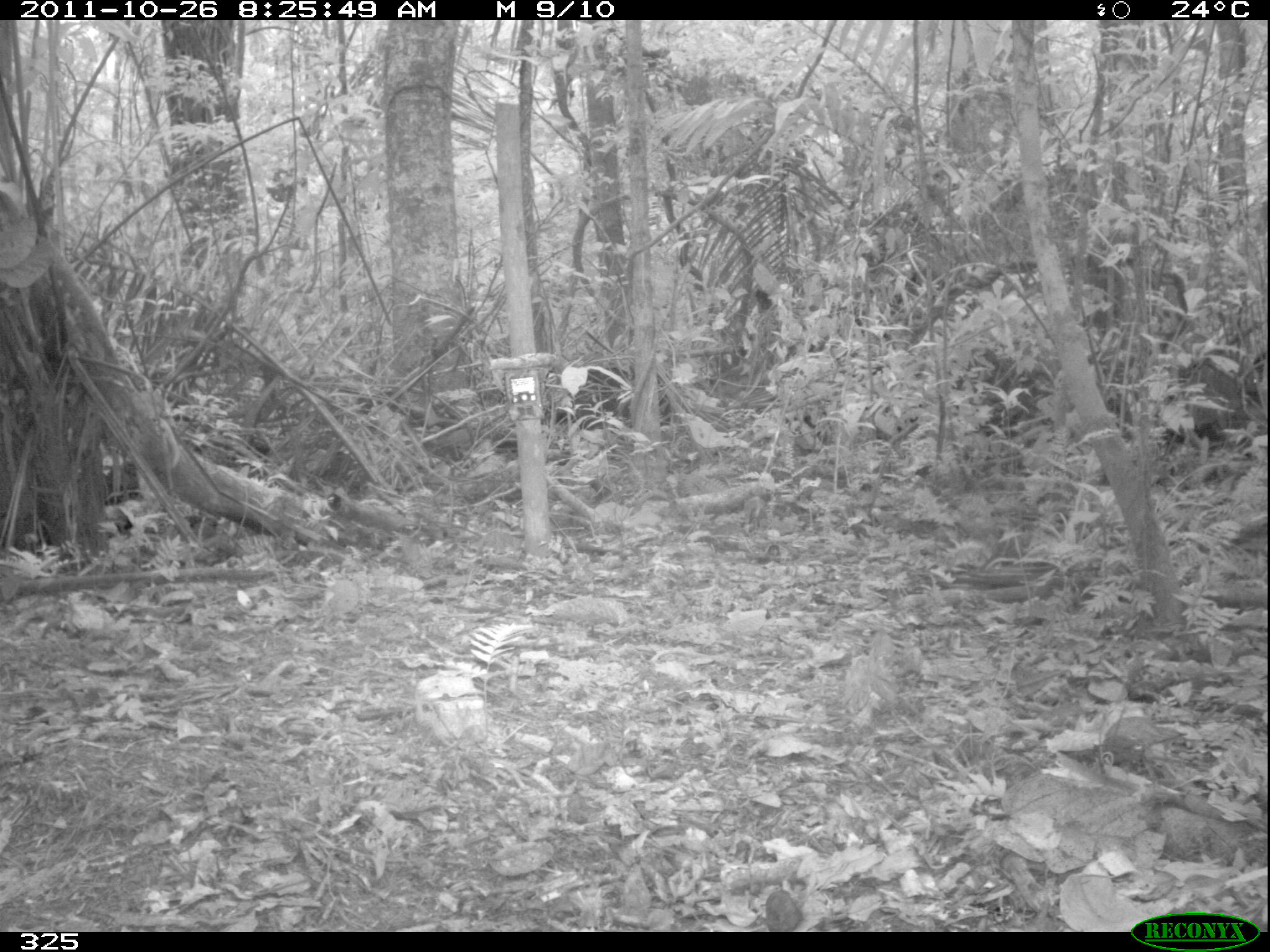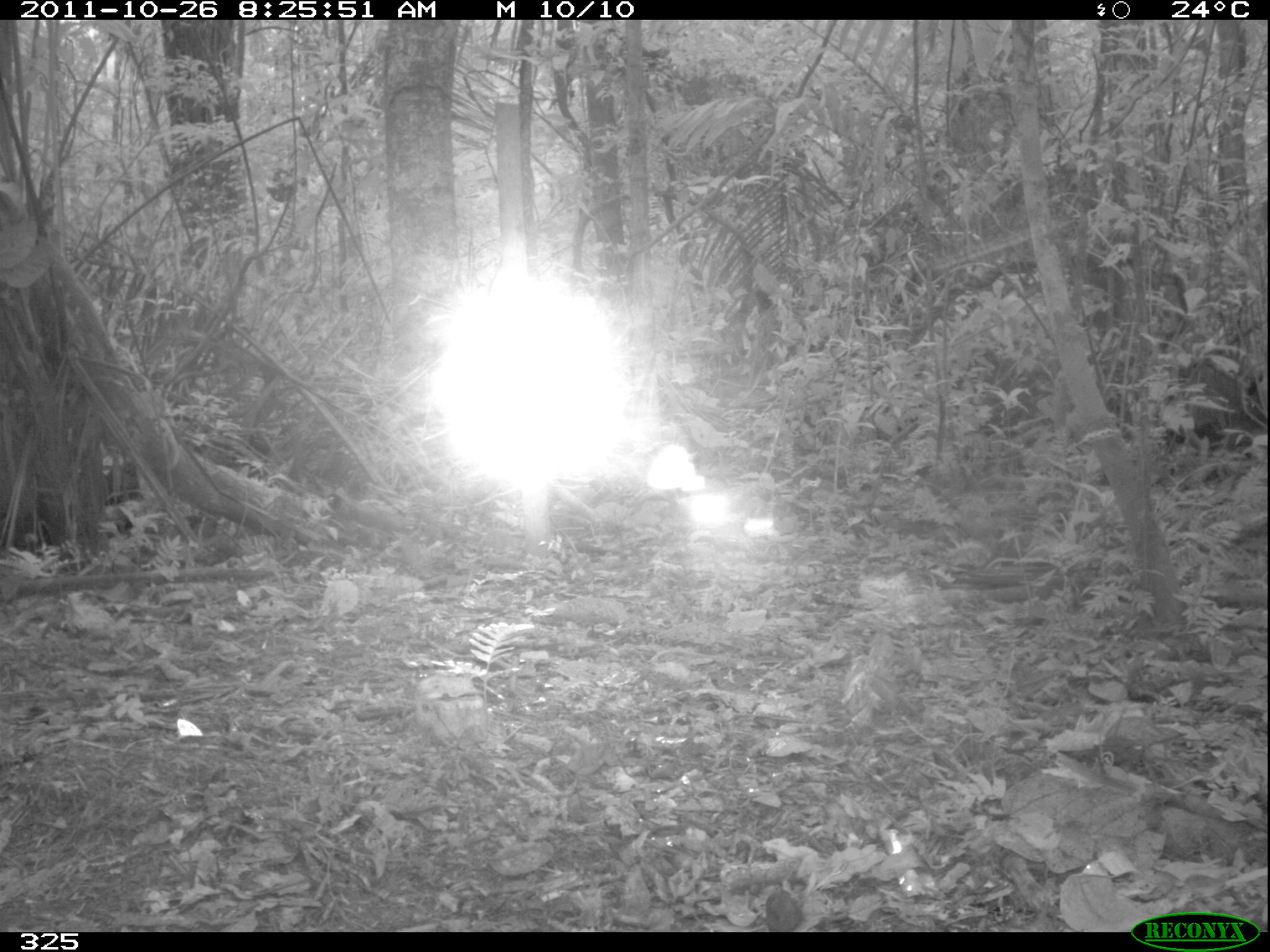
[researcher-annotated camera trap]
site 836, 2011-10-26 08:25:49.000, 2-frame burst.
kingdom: Animalia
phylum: Chordata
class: Mammalia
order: Artiodactyla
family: Tayassuidae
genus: Tayassu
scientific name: Tayassu pecari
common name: white-lipped peccary